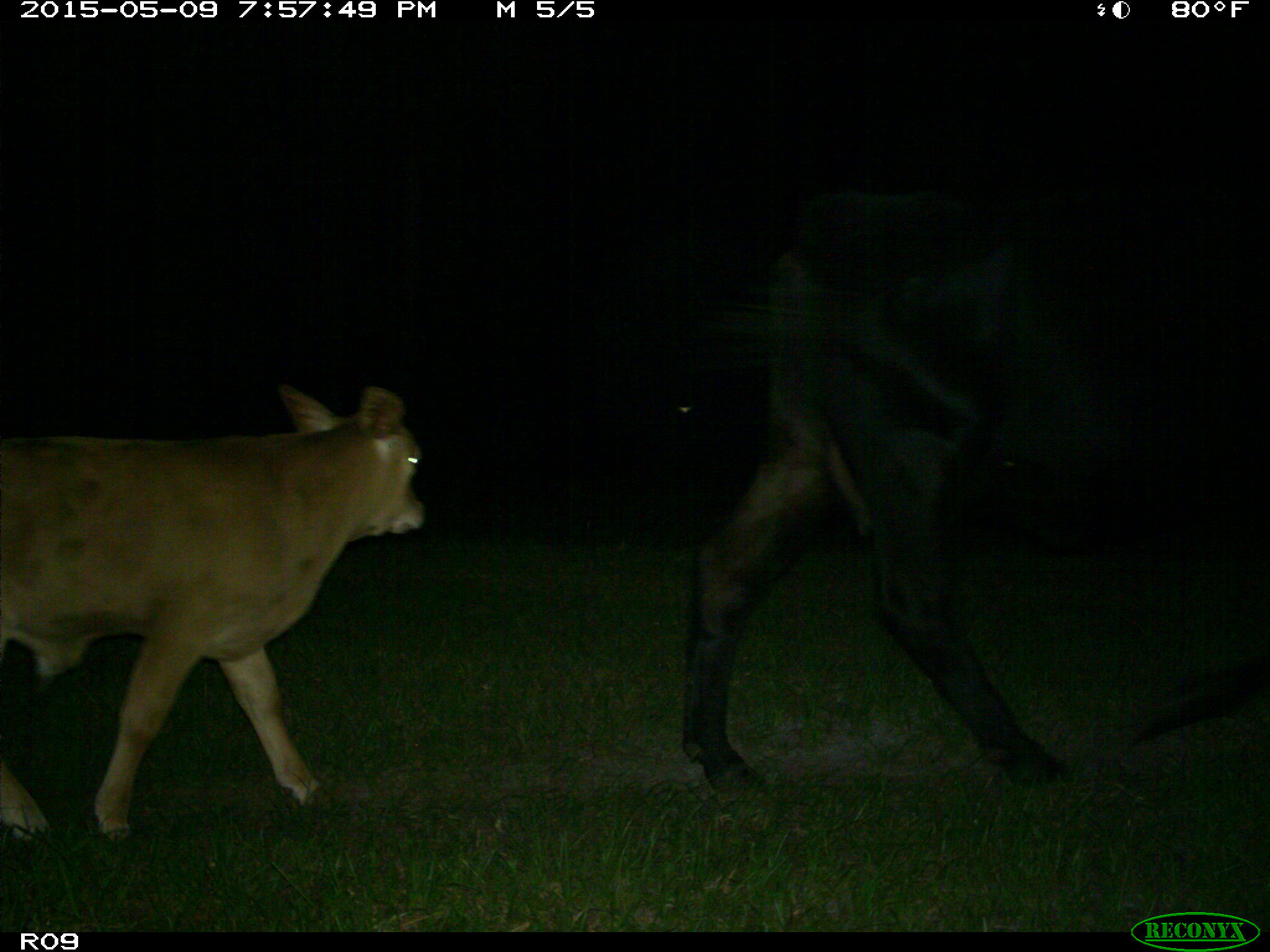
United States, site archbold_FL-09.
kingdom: Animalia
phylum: Chordata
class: Mammalia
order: Artiodactyla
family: Bovidae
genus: Bos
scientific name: Bos taurus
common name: domestic cow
Bos taurus (domestic cow).